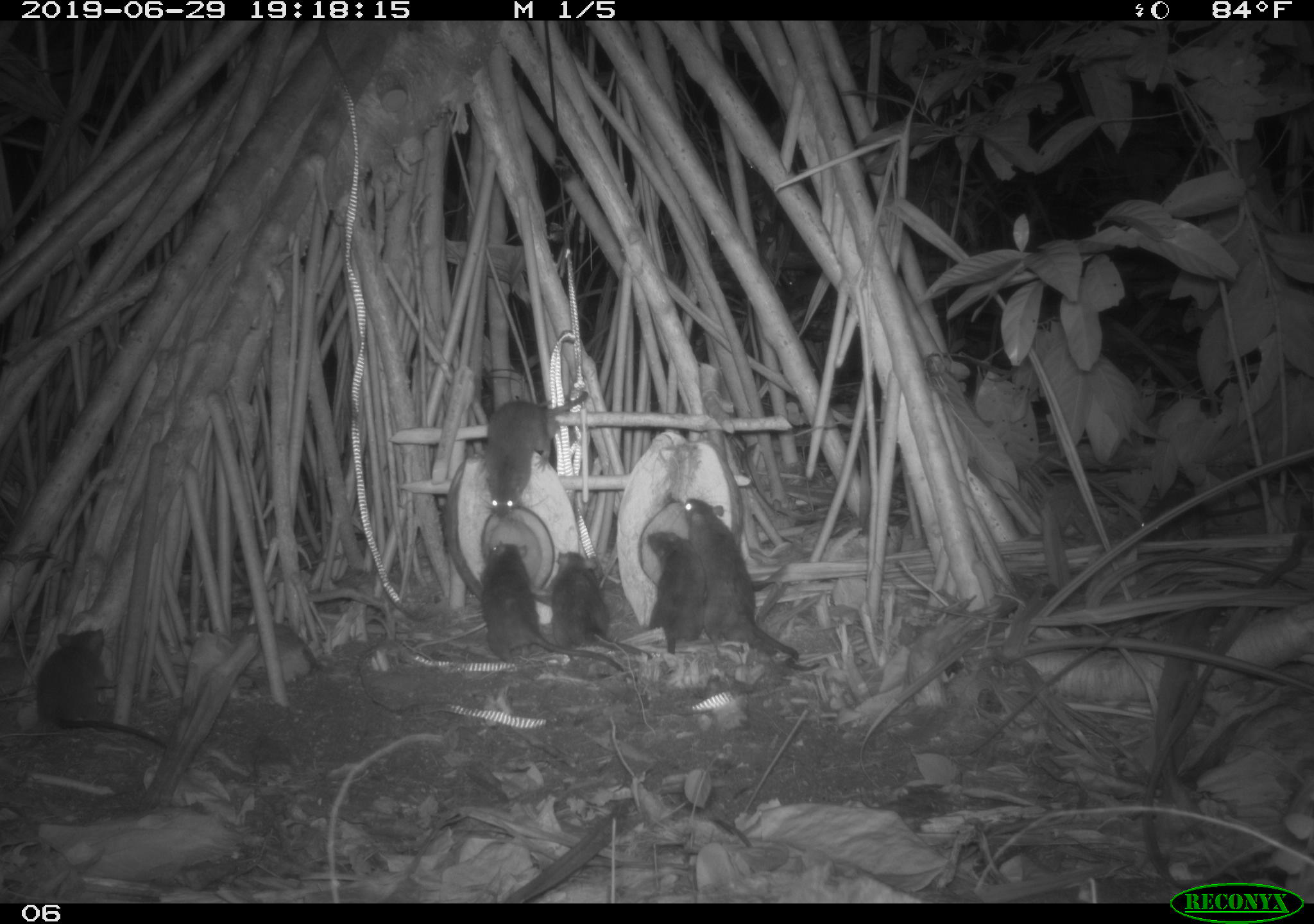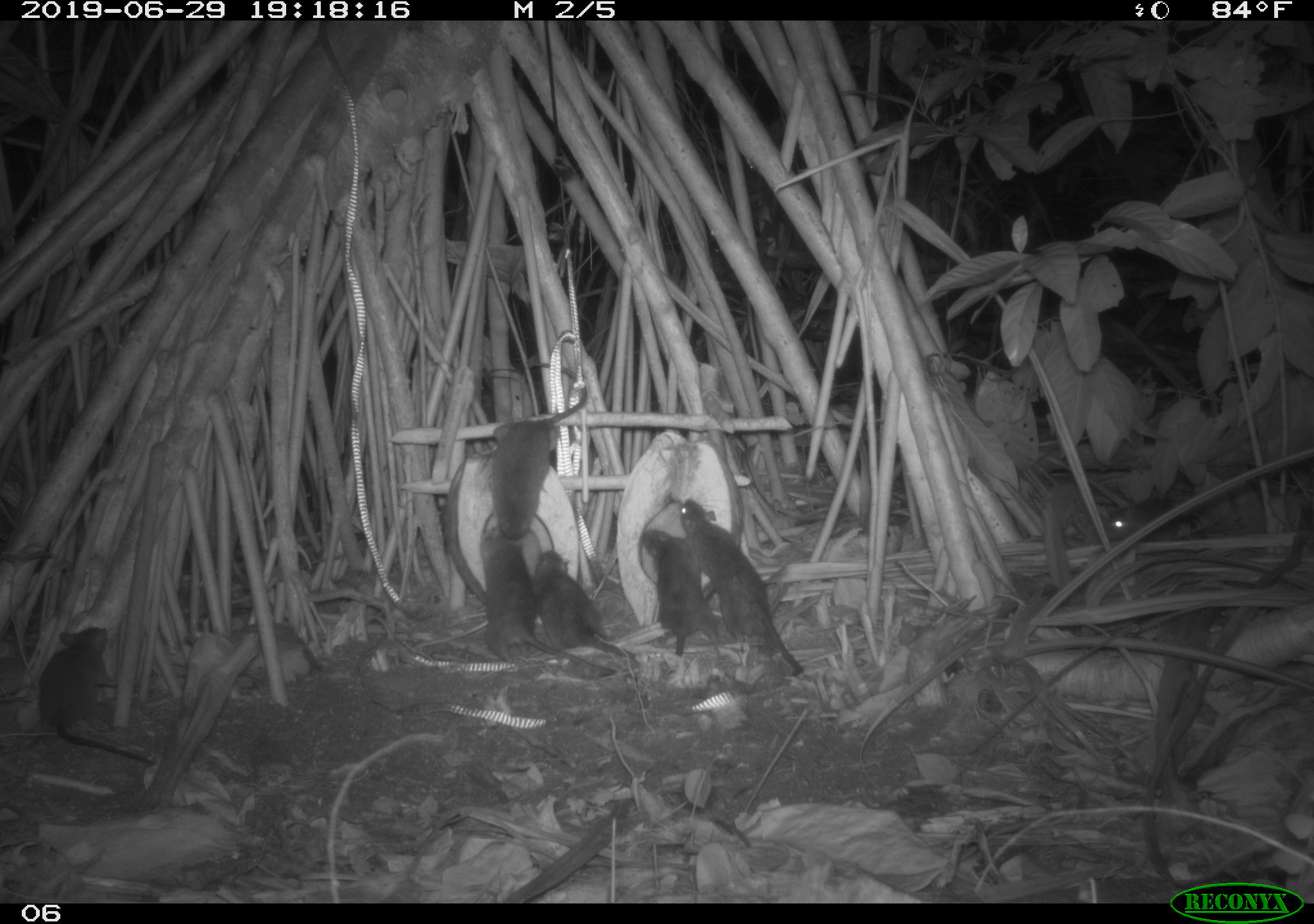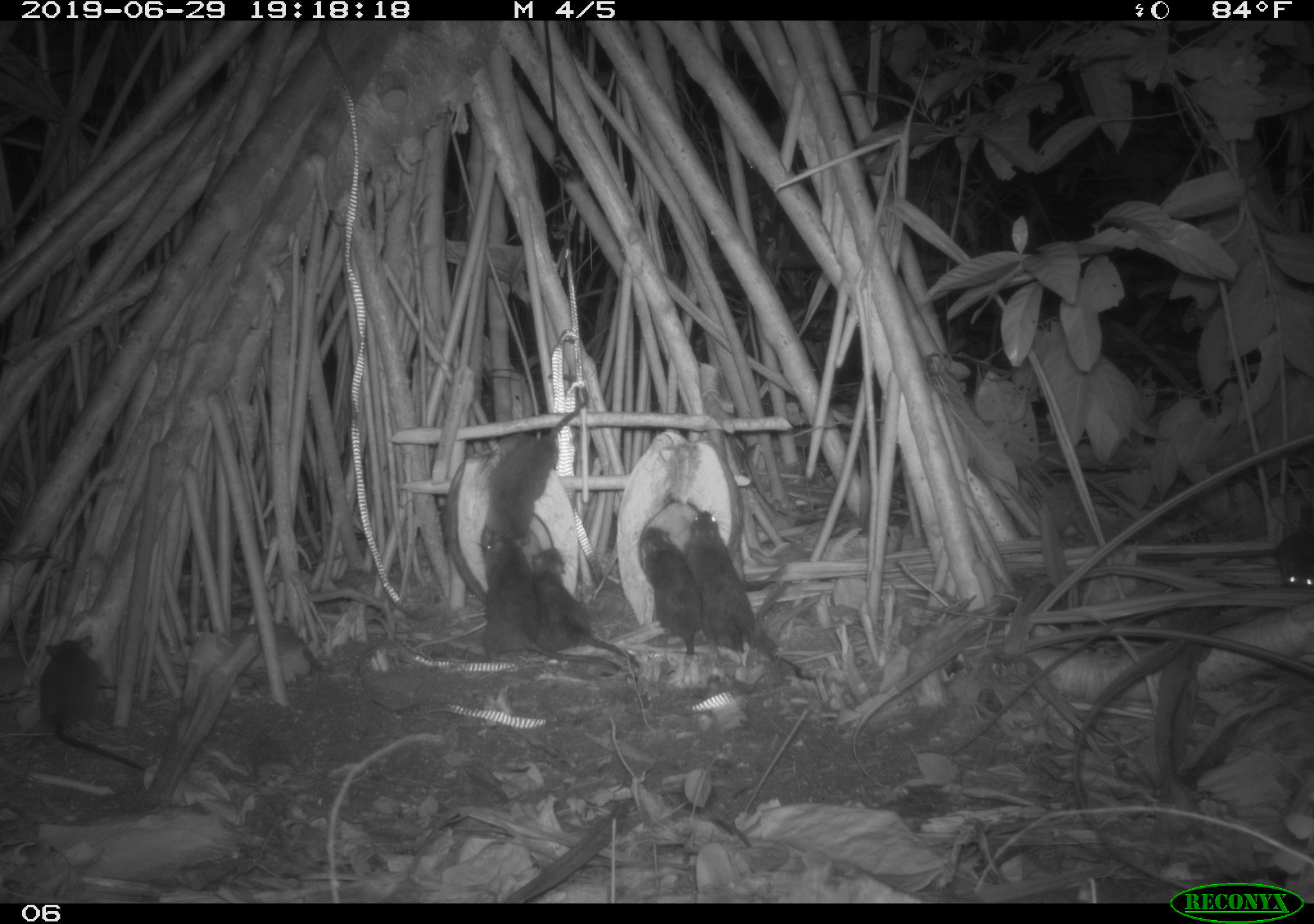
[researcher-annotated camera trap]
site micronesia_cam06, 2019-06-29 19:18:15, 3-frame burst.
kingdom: Animalia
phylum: Chordata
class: Mammalia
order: Rodentia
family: Muridae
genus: Rattus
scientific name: Rattus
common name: rat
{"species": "rat (Rattus)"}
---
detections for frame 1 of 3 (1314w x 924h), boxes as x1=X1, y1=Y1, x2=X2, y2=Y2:
rat: x1=679, y1=493, x2=824, y2=677; x1=478, y1=535, x2=628, y2=682; x1=33, y1=625, x2=173, y2=758; x1=472, y1=387, x2=594, y2=524; x1=547, y1=549, x2=654, y2=662; x1=645, y1=530, x2=711, y2=653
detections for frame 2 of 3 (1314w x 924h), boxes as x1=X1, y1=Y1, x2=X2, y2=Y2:
rat: x1=679, y1=497, x2=806, y2=677; x1=470, y1=527, x2=617, y2=677; x1=488, y1=361, x2=592, y2=543; x1=35, y1=622, x2=158, y2=771; x1=527, y1=546, x2=641, y2=664; x1=635, y1=524, x2=724, y2=662; x1=1097, y1=490, x2=1204, y2=552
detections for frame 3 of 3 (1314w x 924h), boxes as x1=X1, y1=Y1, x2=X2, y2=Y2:
rat: x1=474, y1=536, x2=622, y2=681; x1=482, y1=387, x2=594, y2=558; x1=33, y1=629, x2=147, y2=778; x1=529, y1=543, x2=641, y2=671; x1=680, y1=502, x2=768, y2=658; x1=629, y1=521, x2=710, y2=665; x1=1268, y1=520, x2=1314, y2=600